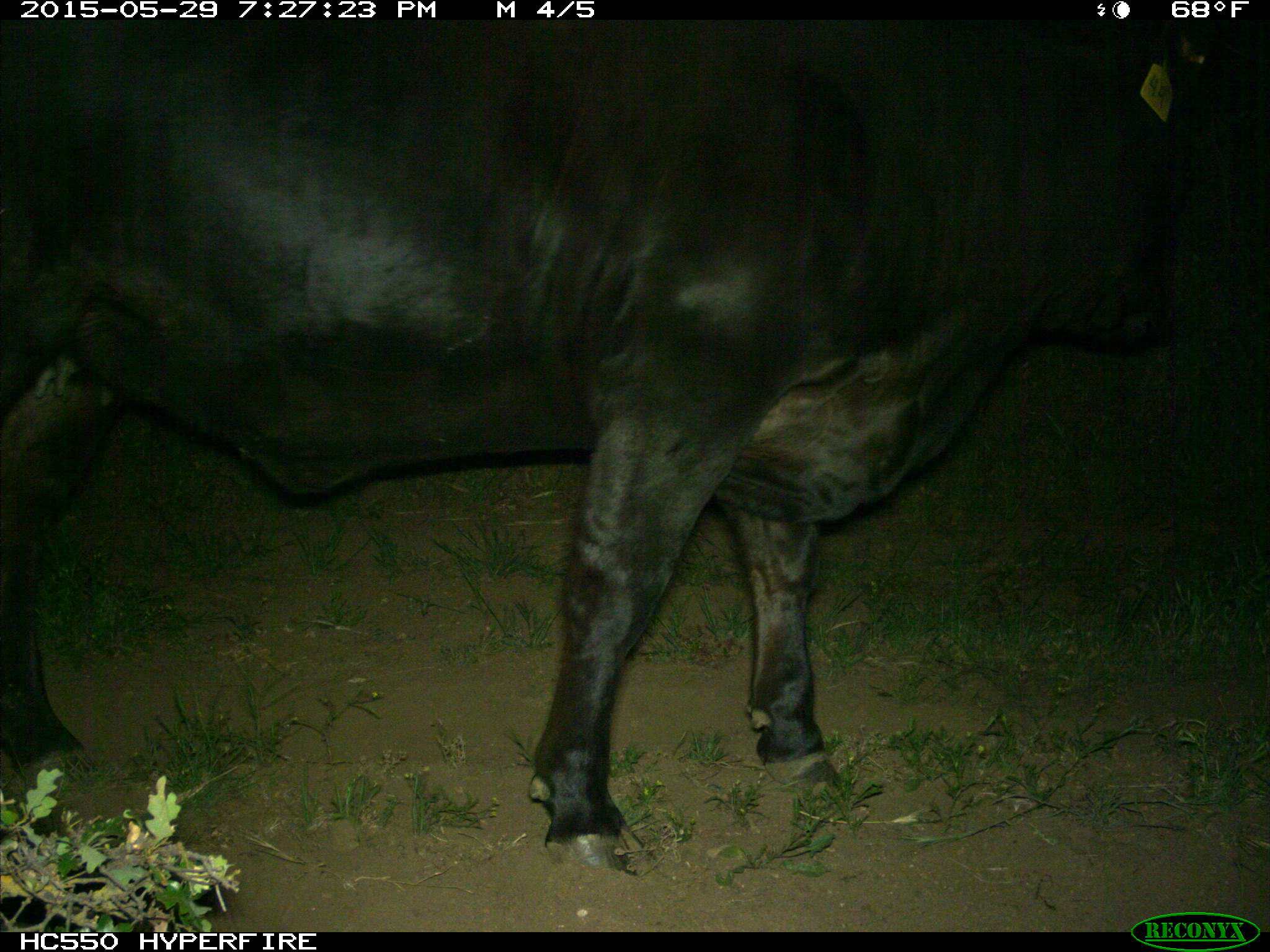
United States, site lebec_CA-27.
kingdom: Animalia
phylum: Chordata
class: Mammalia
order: Artiodactyla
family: Bovidae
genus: Bos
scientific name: Bos taurus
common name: domestic cow